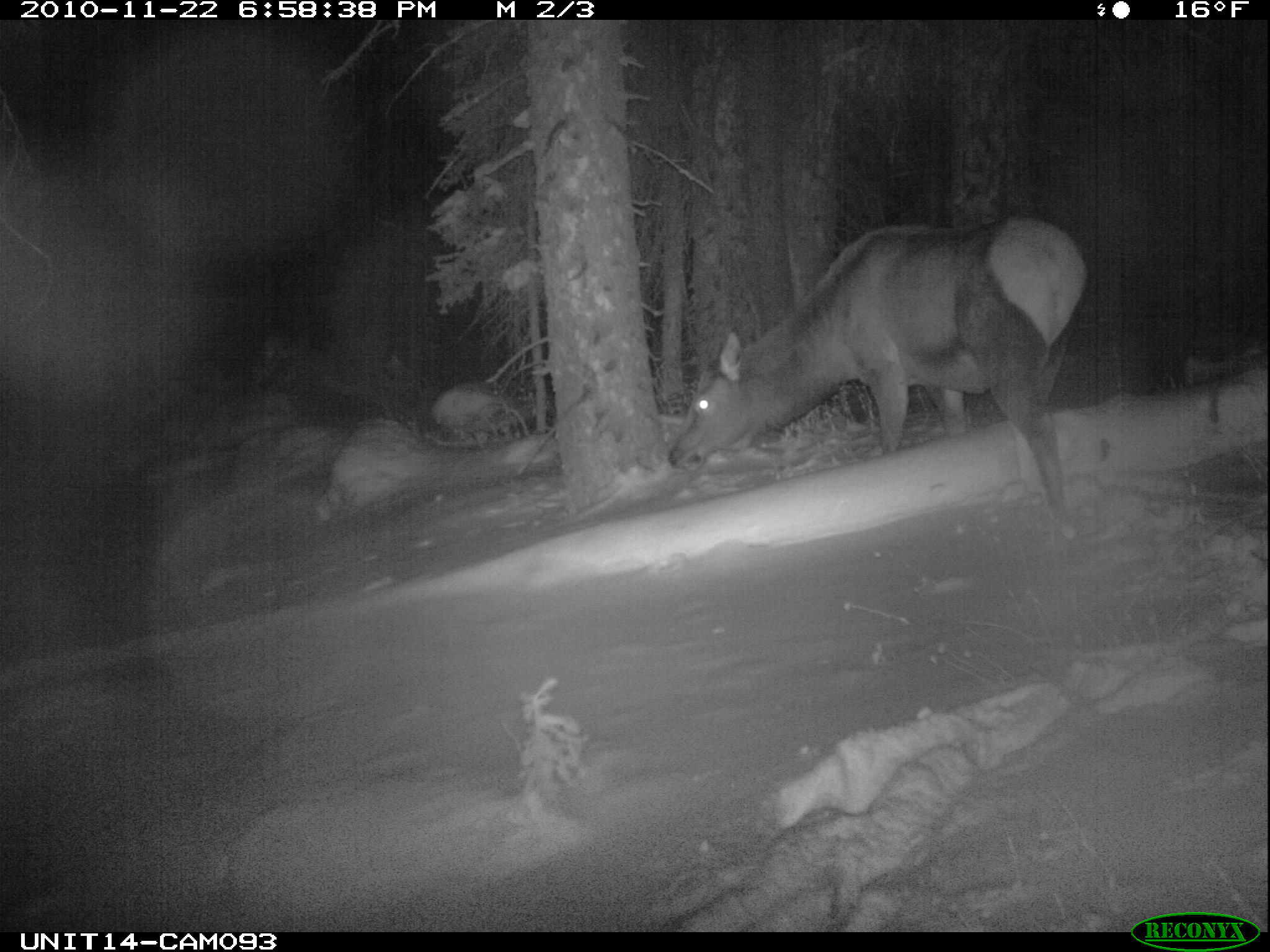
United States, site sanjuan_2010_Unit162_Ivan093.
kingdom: Animalia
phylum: Chordata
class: Mammalia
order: Artiodactyla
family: Cervidae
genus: Cervus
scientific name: Cervus elaphus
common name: red deer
Cervus elaphus (red deer).